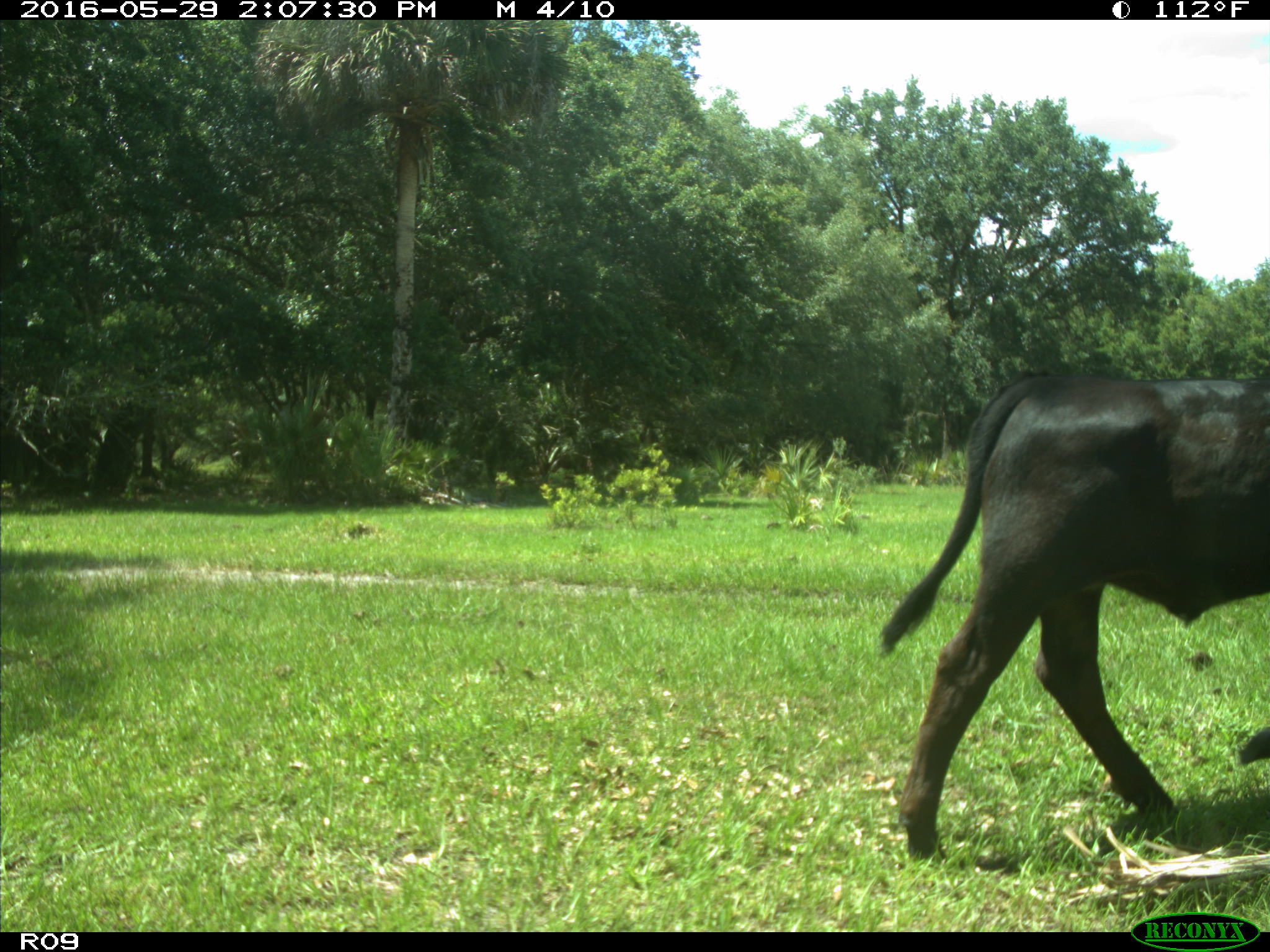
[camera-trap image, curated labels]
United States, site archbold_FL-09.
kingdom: Animalia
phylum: Chordata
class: Mammalia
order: Artiodactyla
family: Bovidae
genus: Bos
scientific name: Bos taurus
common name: domestic cow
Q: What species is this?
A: Bos taurus (domestic cow).